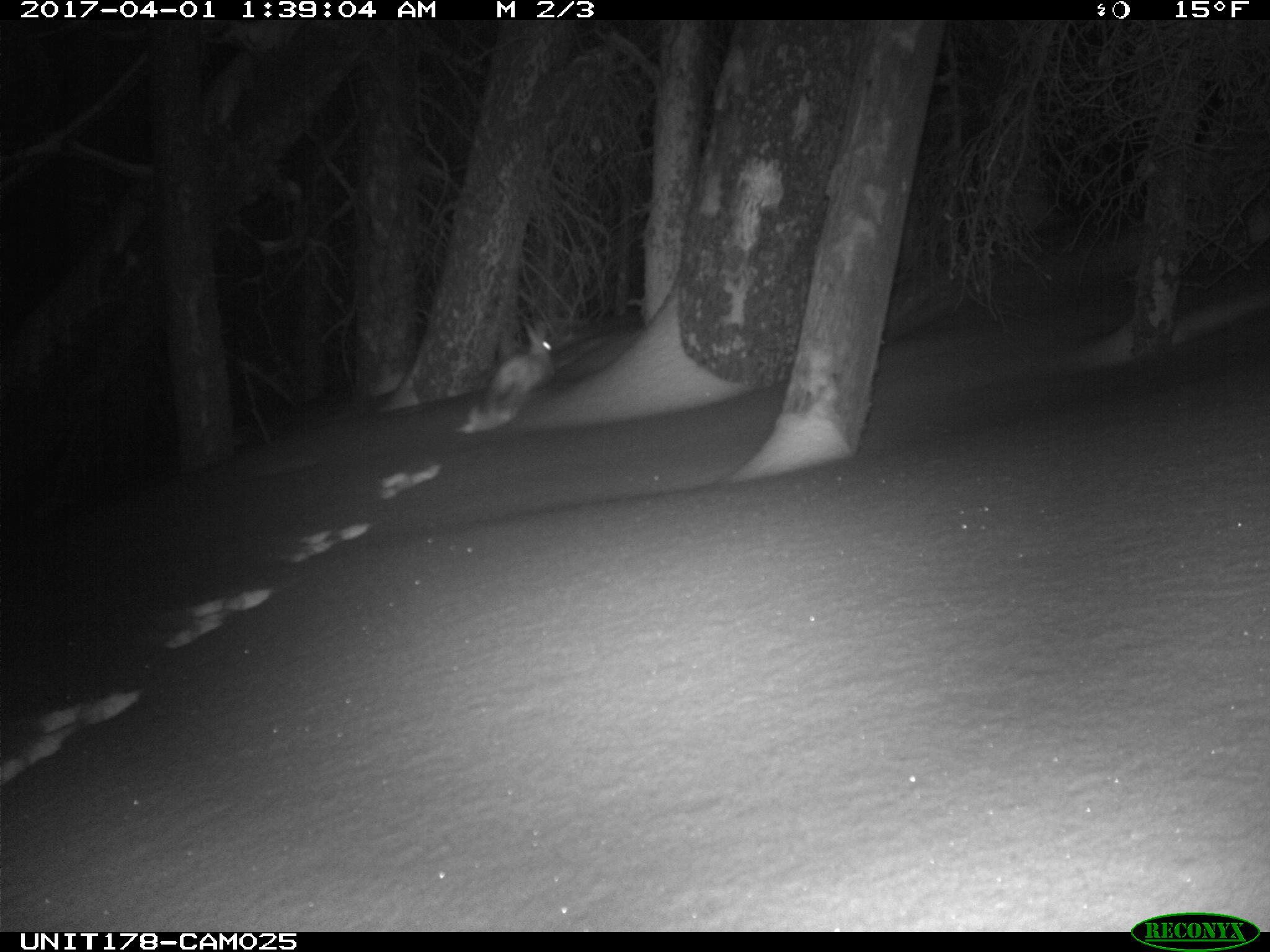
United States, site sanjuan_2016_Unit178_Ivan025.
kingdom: Animalia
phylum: Chordata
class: Mammalia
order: Lagomorpha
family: Leporidae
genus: Lepus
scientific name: Lepus americanus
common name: snowshoe hare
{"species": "Lepus americanus (snowshoe hare)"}